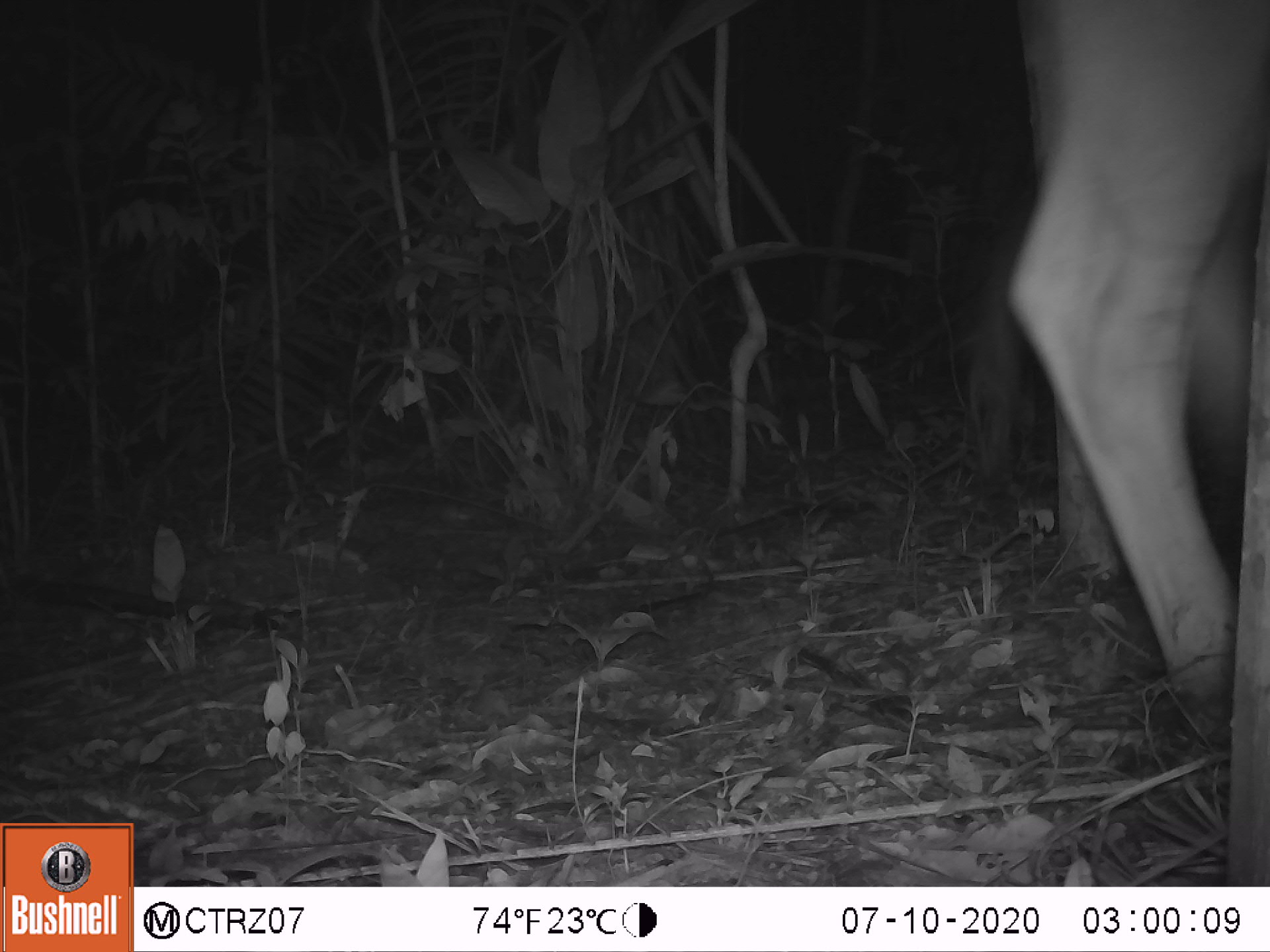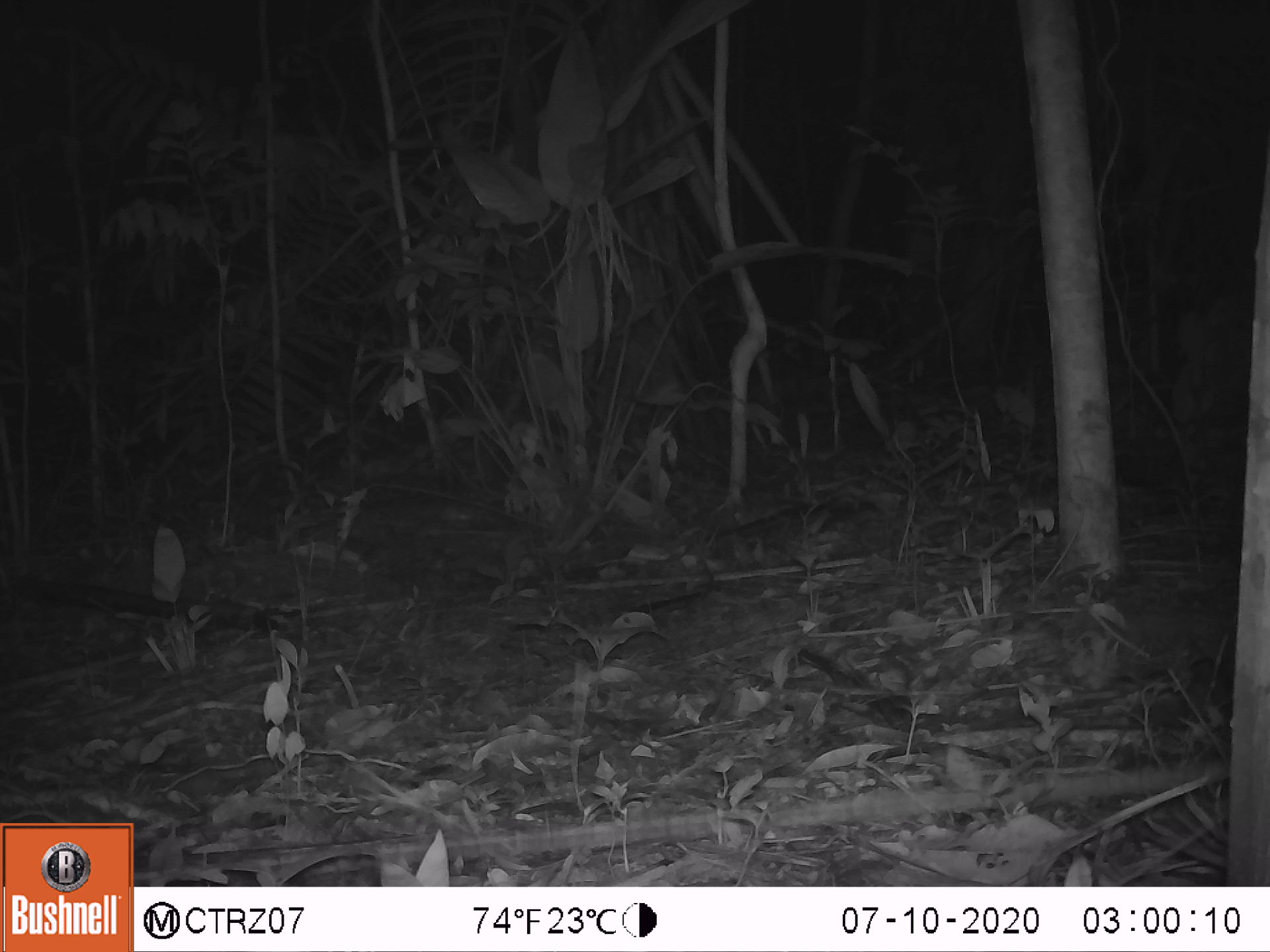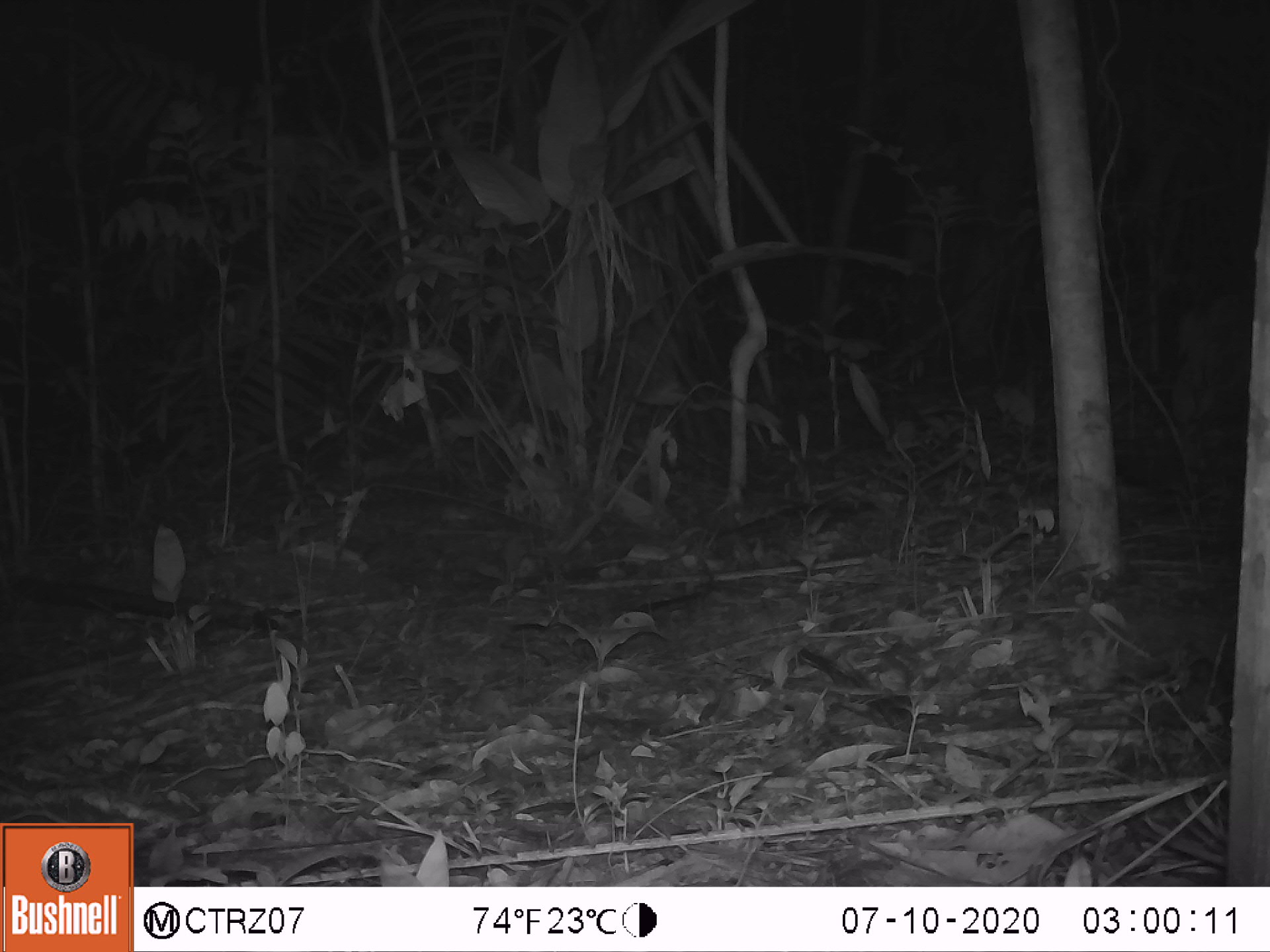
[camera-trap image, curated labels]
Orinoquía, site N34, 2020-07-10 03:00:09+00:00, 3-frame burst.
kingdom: Animalia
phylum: Chordata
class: Mammalia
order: Artiodactyla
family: Bovidae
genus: Bos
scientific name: Bos taurus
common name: cow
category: cattle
Cattle (cow) (Bos taurus).